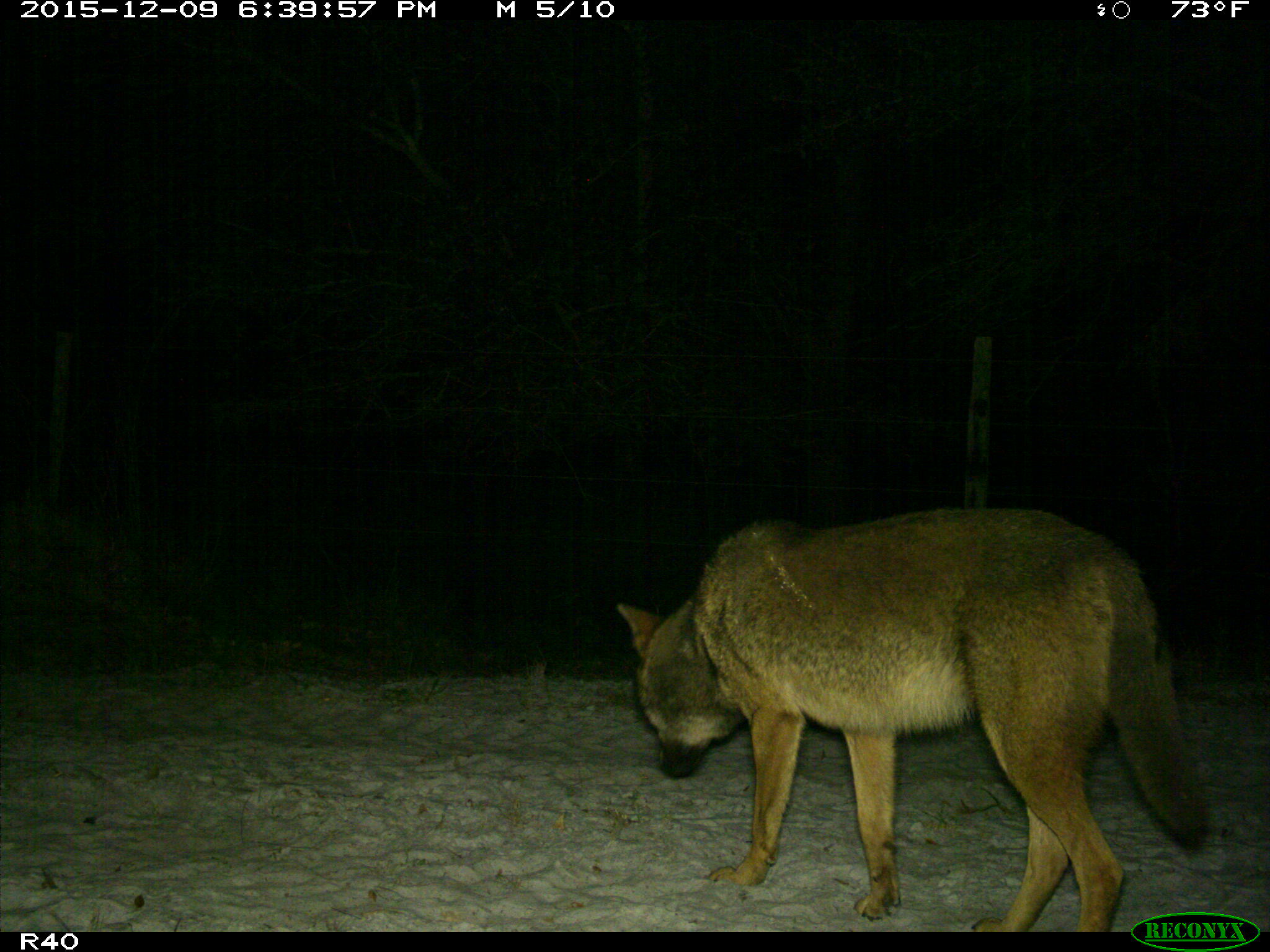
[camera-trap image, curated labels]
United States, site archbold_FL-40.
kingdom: Animalia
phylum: Chordata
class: Mammalia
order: Carnivora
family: Canidae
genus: Canis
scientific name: Canis latrans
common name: coyote